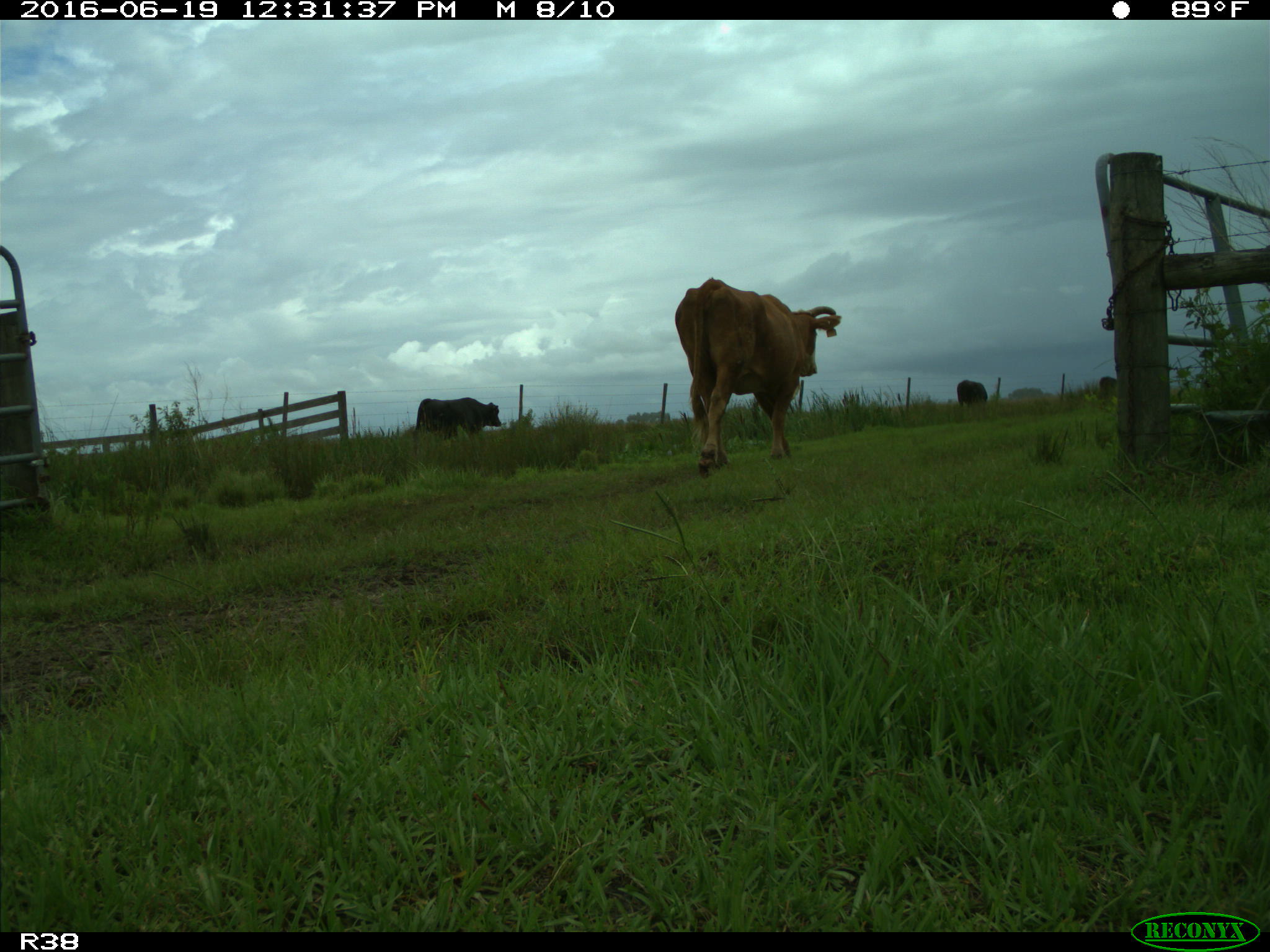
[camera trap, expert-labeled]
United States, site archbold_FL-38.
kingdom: Animalia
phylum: Chordata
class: Mammalia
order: Artiodactyla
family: Bovidae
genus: Bos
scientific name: Bos taurus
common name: domestic cow